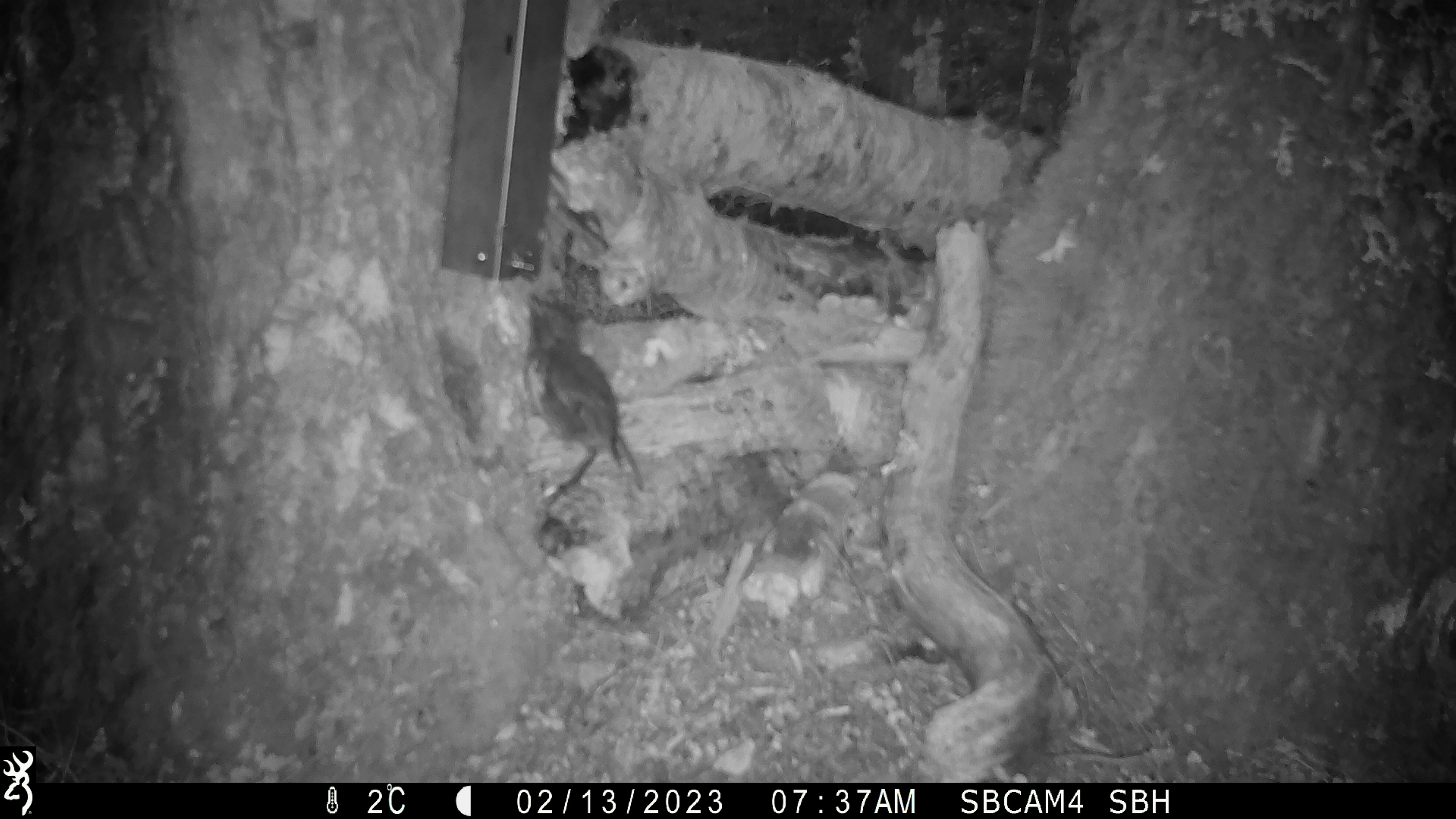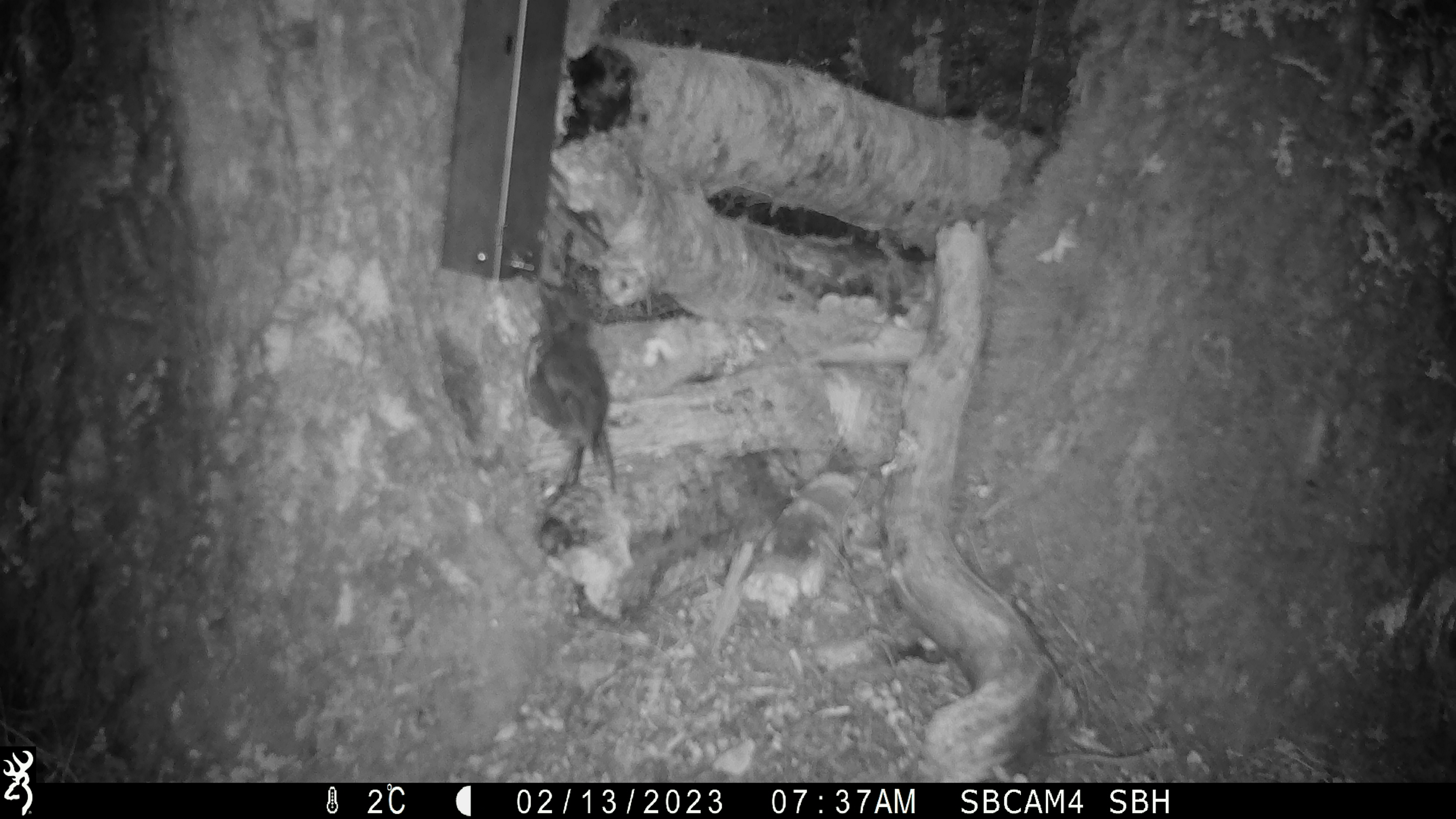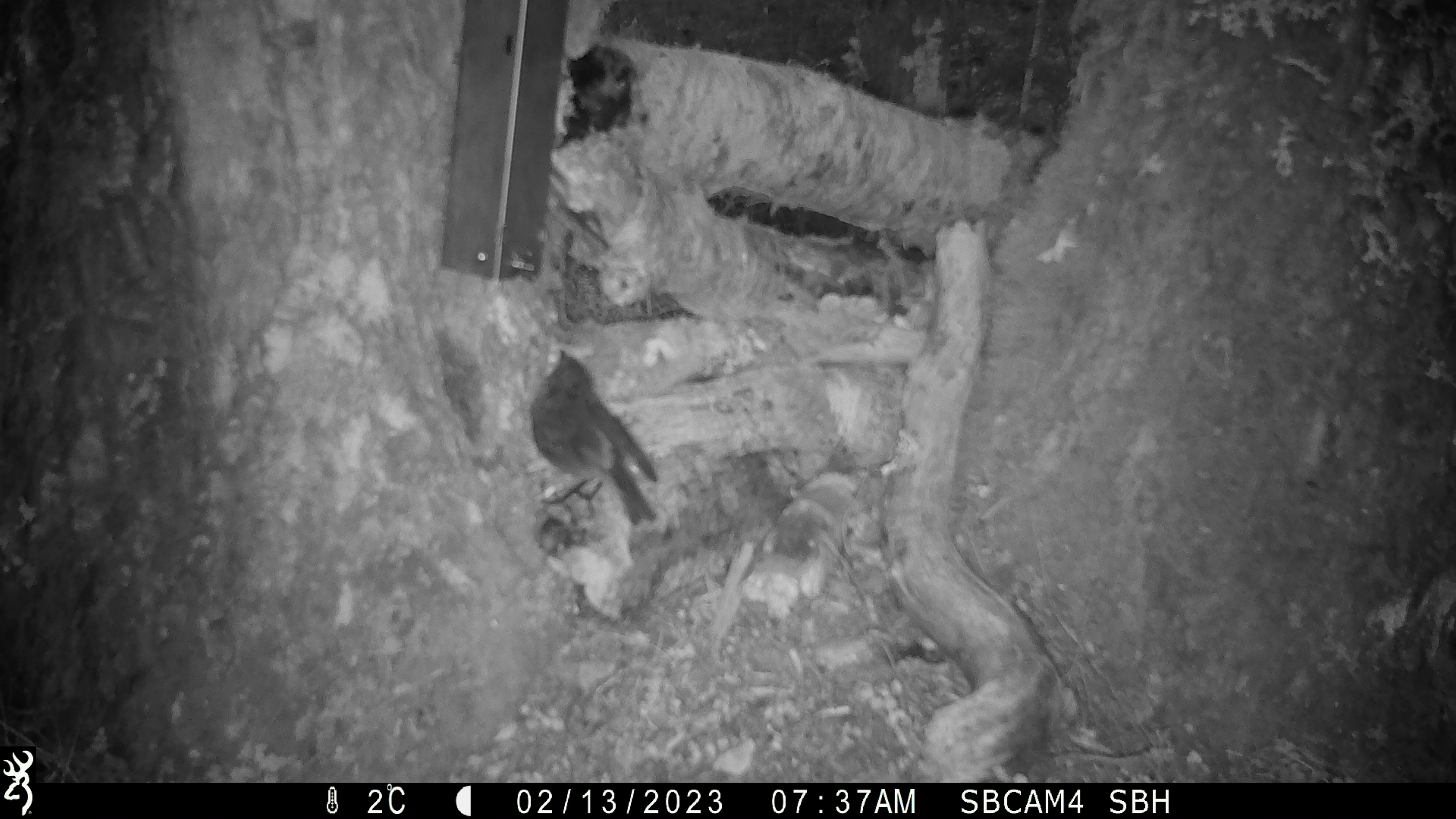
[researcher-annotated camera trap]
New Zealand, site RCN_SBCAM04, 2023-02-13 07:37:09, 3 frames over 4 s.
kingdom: Animalia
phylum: Chordata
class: Aves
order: Passeriformes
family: Petroicidae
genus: Petroica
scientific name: Petroica australis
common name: new zealand robin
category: robin